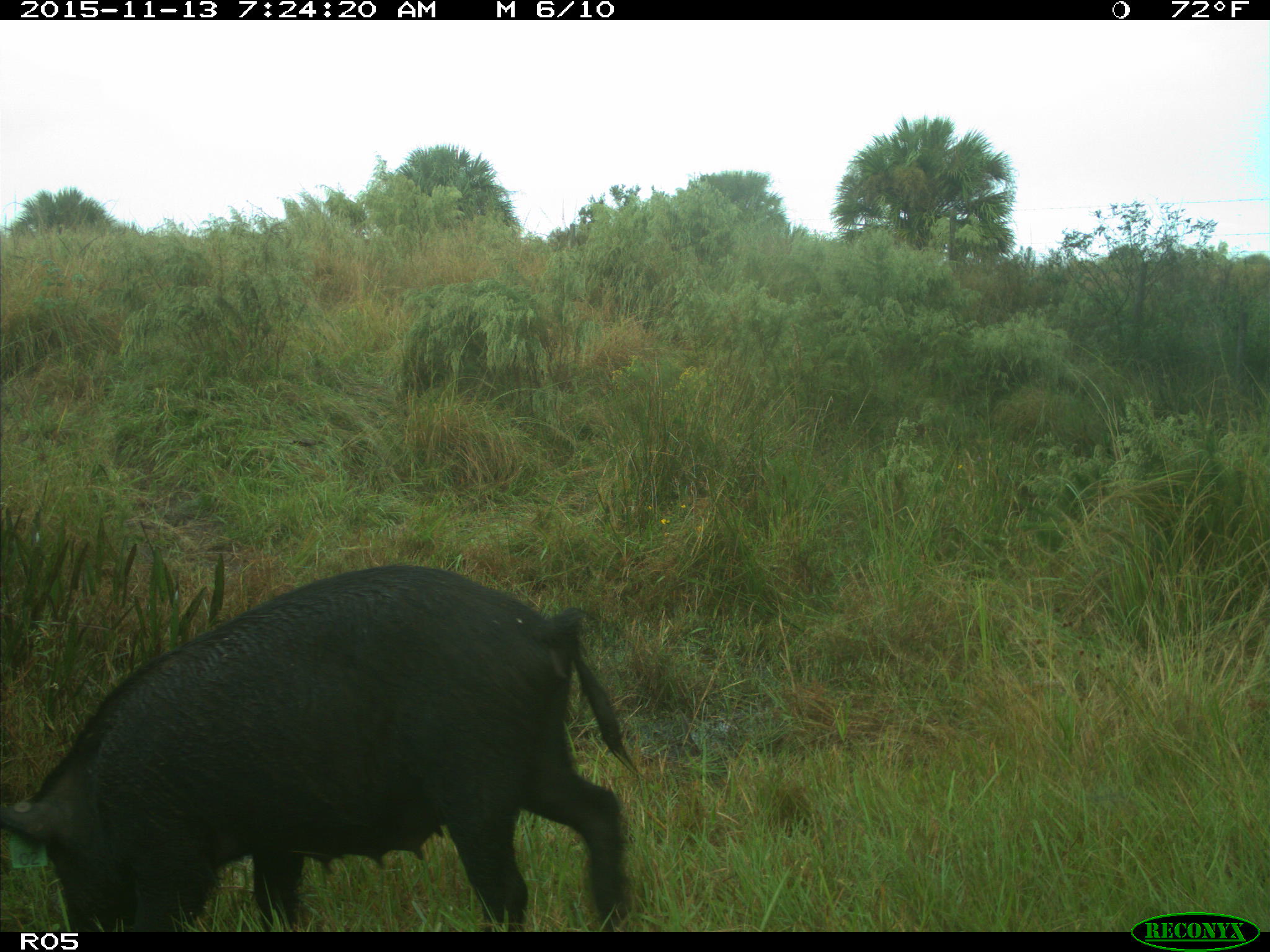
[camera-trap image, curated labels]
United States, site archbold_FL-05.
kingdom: Animalia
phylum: Chordata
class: Mammalia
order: Artiodactyla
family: Suidae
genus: Sus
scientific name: Sus scrofa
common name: wild boar